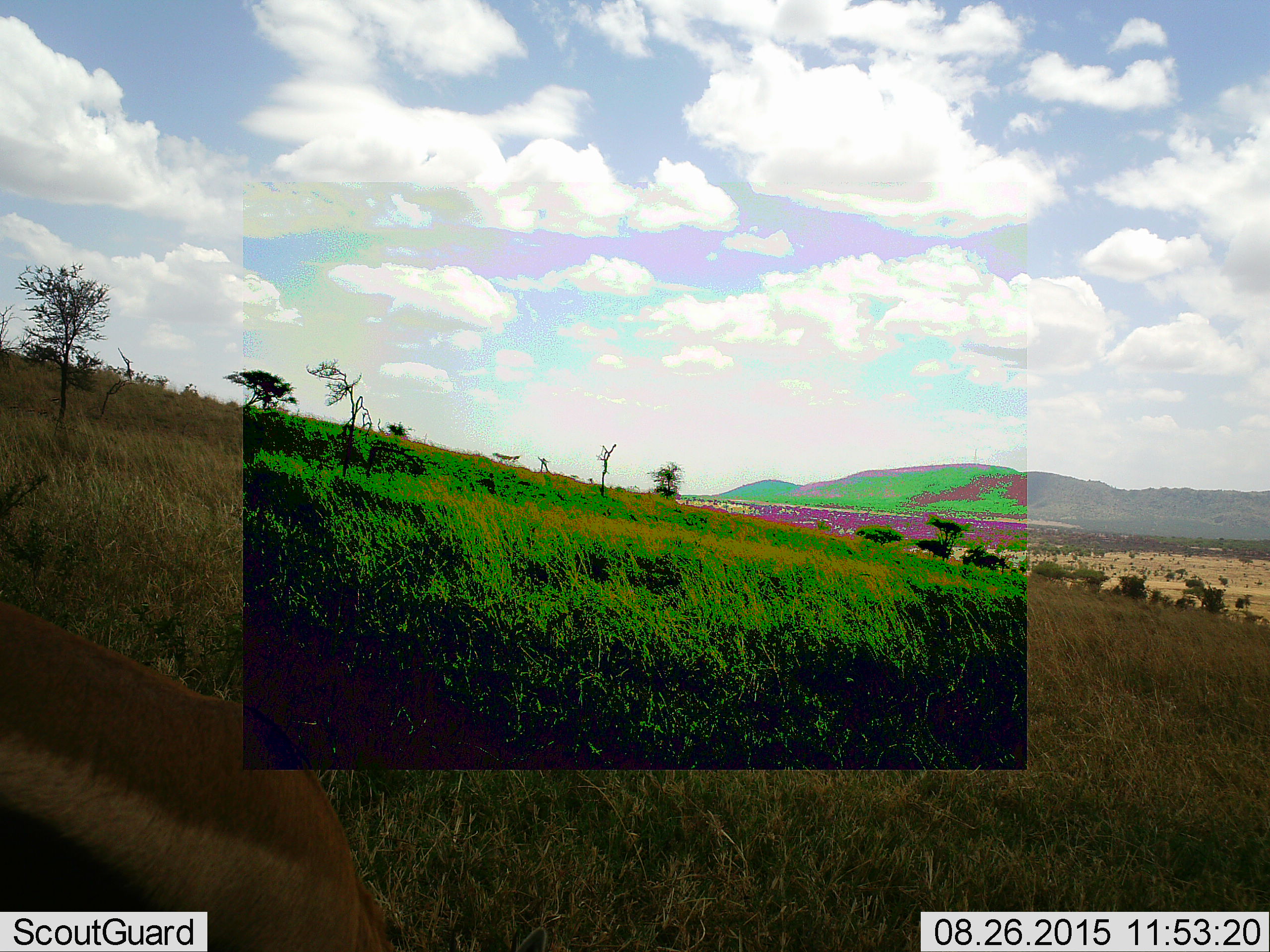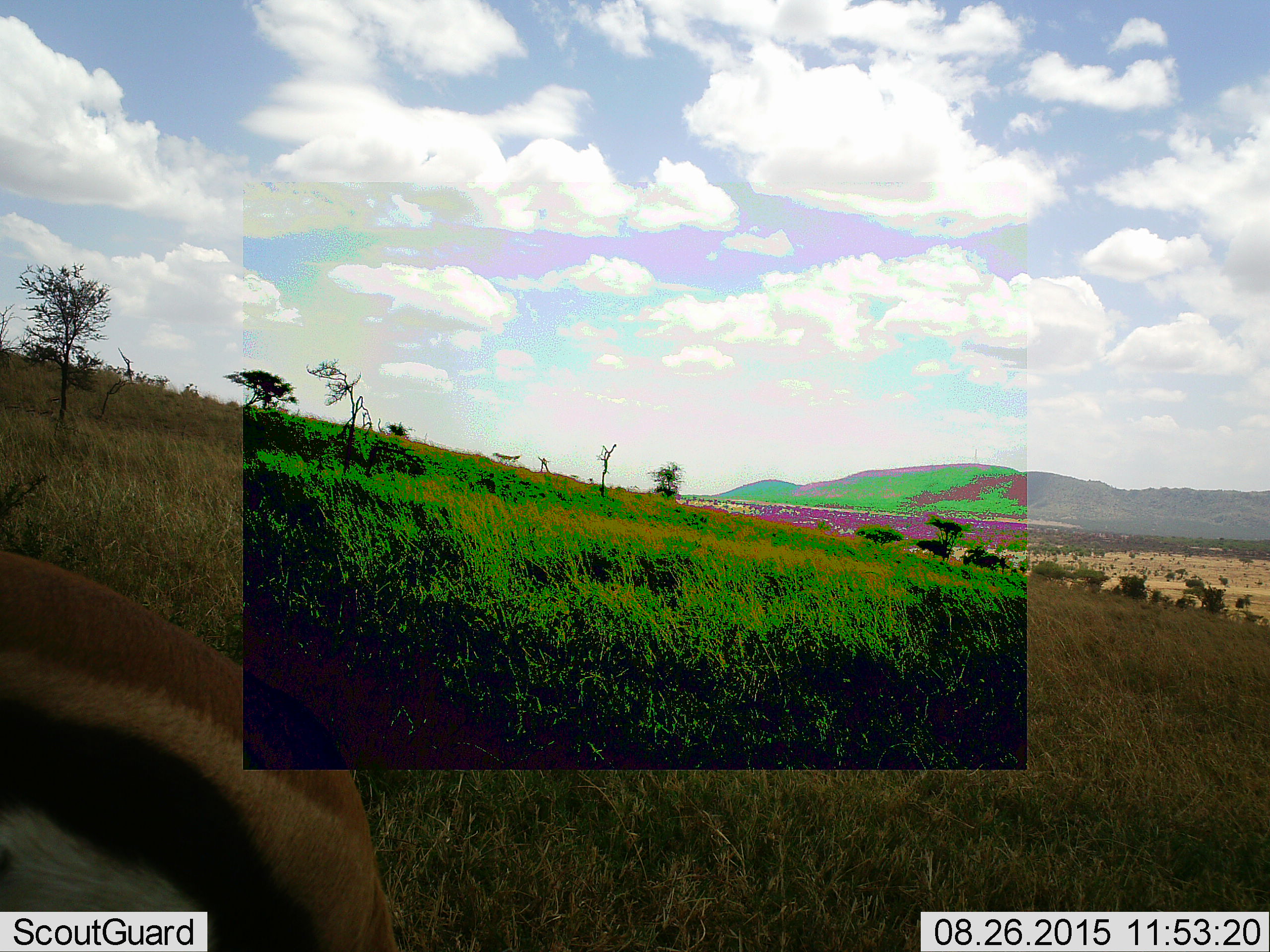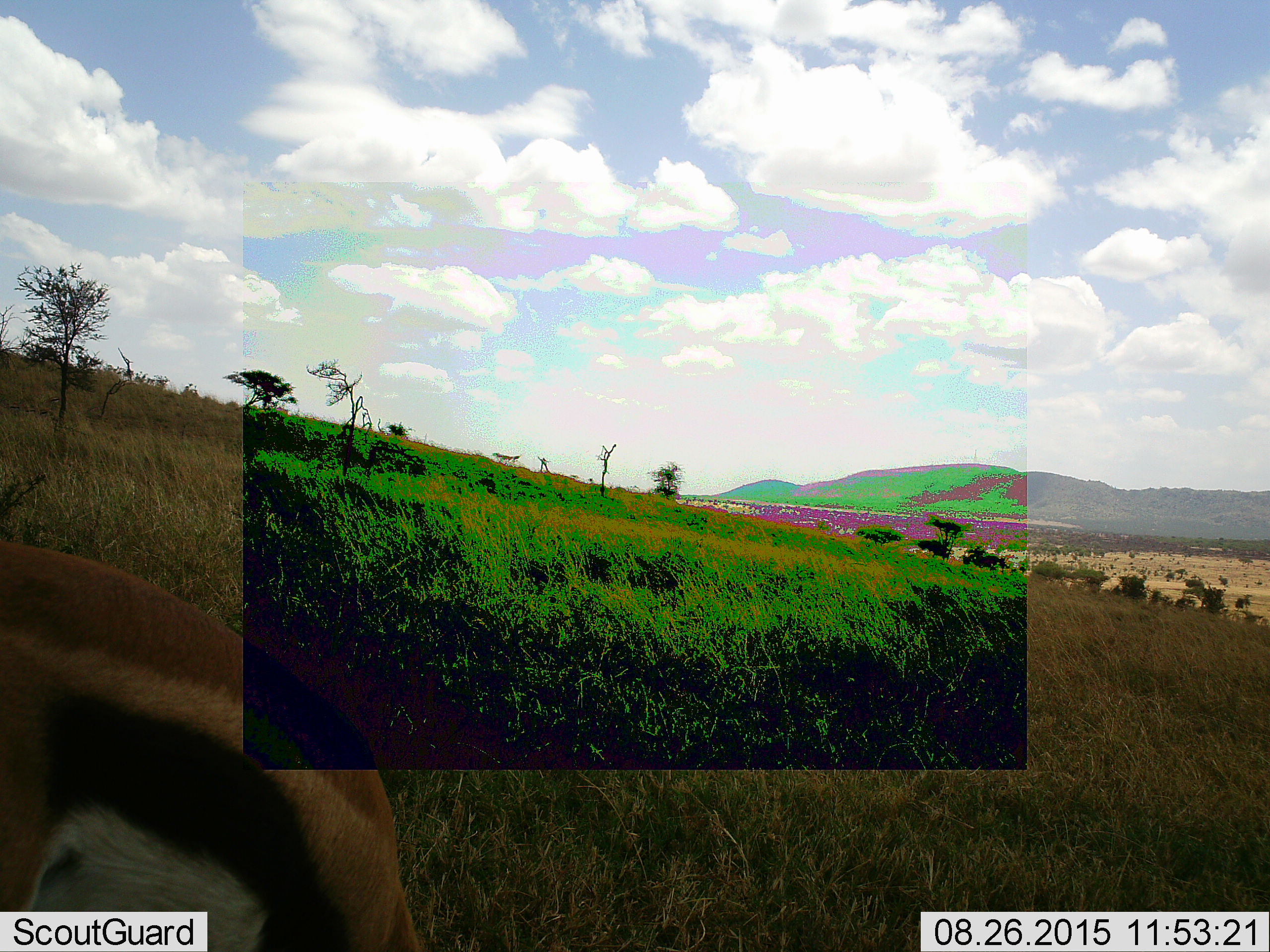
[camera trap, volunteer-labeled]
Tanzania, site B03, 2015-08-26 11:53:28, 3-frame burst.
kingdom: Animalia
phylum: Chordata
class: Mammalia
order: Artiodactyla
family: Bovidae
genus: Eudorcas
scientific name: Eudorcas thomsonii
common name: thomson's gazelle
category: gazellethomsons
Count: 1.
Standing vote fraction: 50%.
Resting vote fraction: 0%.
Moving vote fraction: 42%.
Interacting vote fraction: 0%.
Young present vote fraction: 0%.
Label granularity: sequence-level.